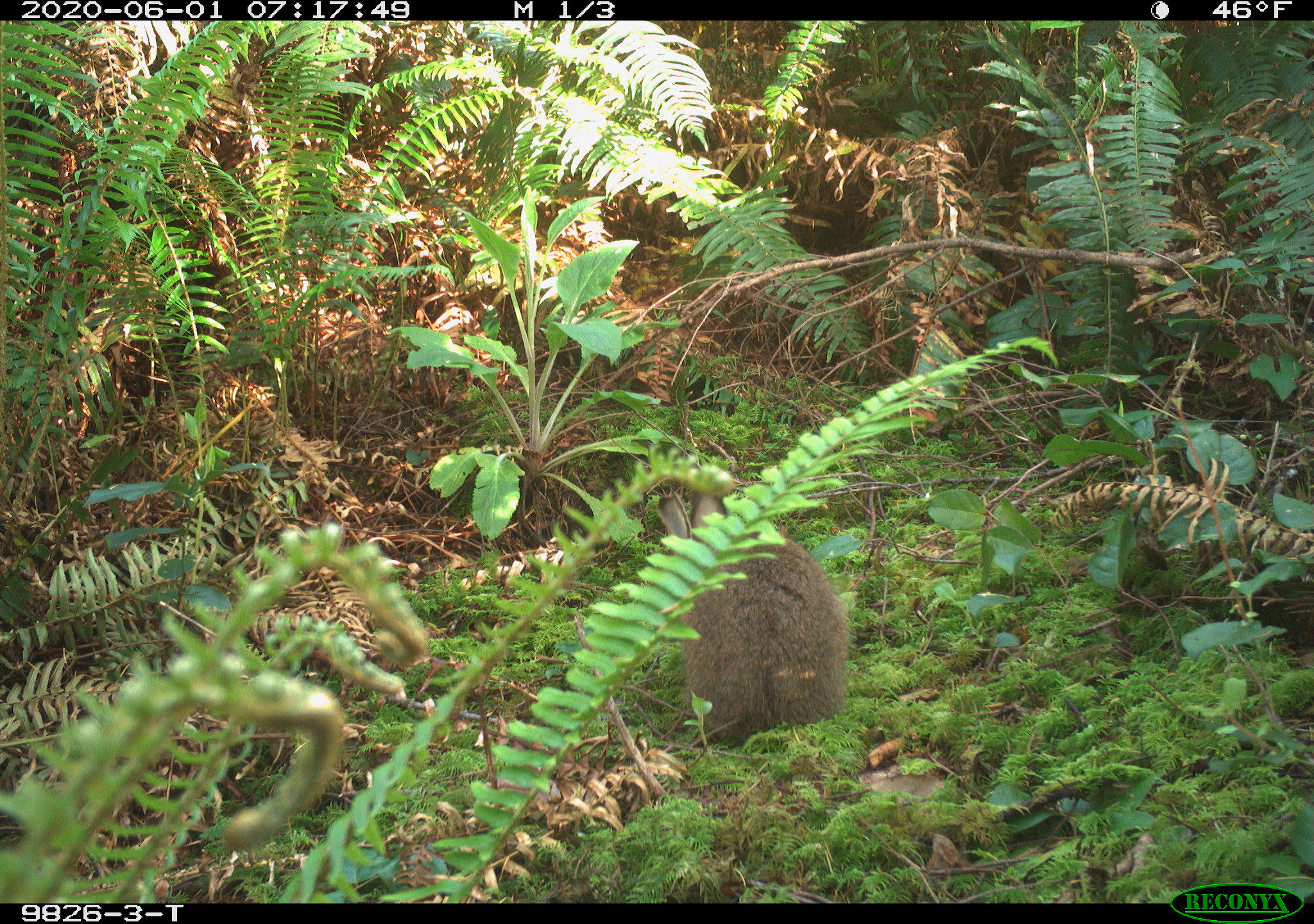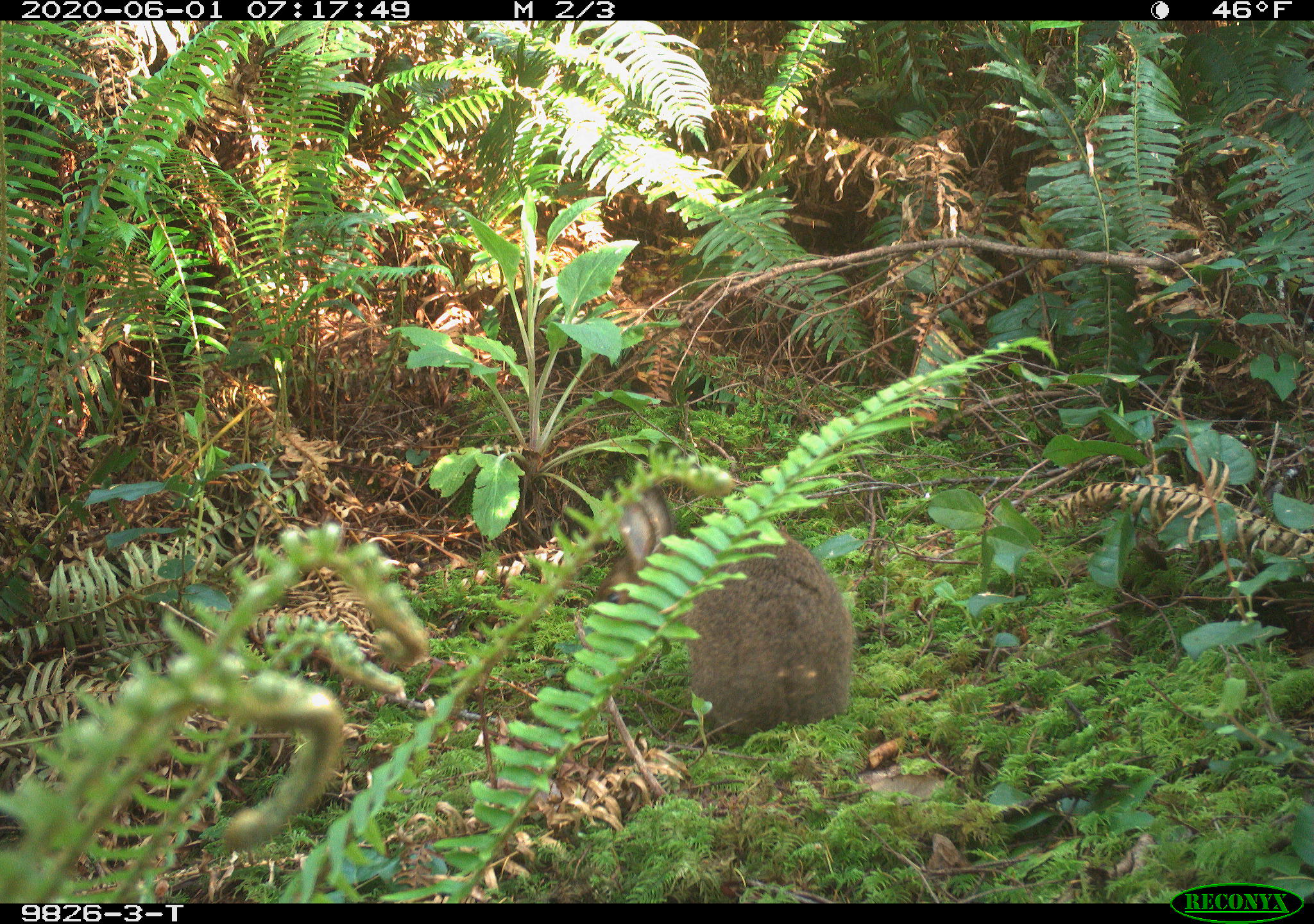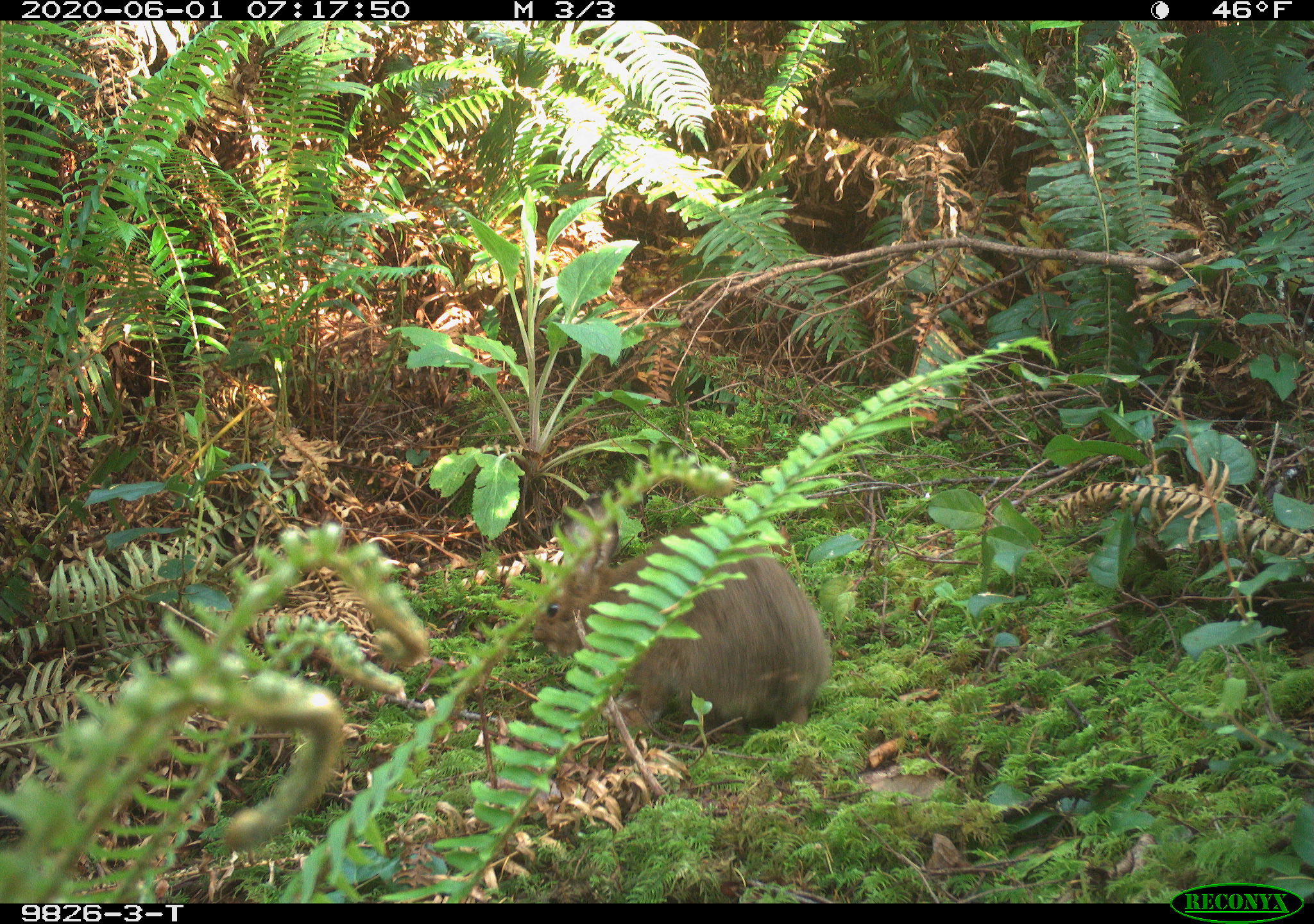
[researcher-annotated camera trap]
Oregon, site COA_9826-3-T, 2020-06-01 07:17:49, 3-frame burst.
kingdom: Animalia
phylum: Chordata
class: Mammalia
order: Lagomorpha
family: Leporidae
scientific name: Leporidae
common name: hares and rabbits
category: leporidae family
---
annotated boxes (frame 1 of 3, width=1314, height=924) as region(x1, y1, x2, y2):
leporidae family: region(652, 487, 852, 749)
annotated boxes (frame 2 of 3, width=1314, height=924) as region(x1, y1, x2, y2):
leporidae family: region(586, 494, 860, 745)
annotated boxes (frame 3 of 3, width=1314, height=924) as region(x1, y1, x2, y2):
leporidae family: region(526, 506, 831, 732)